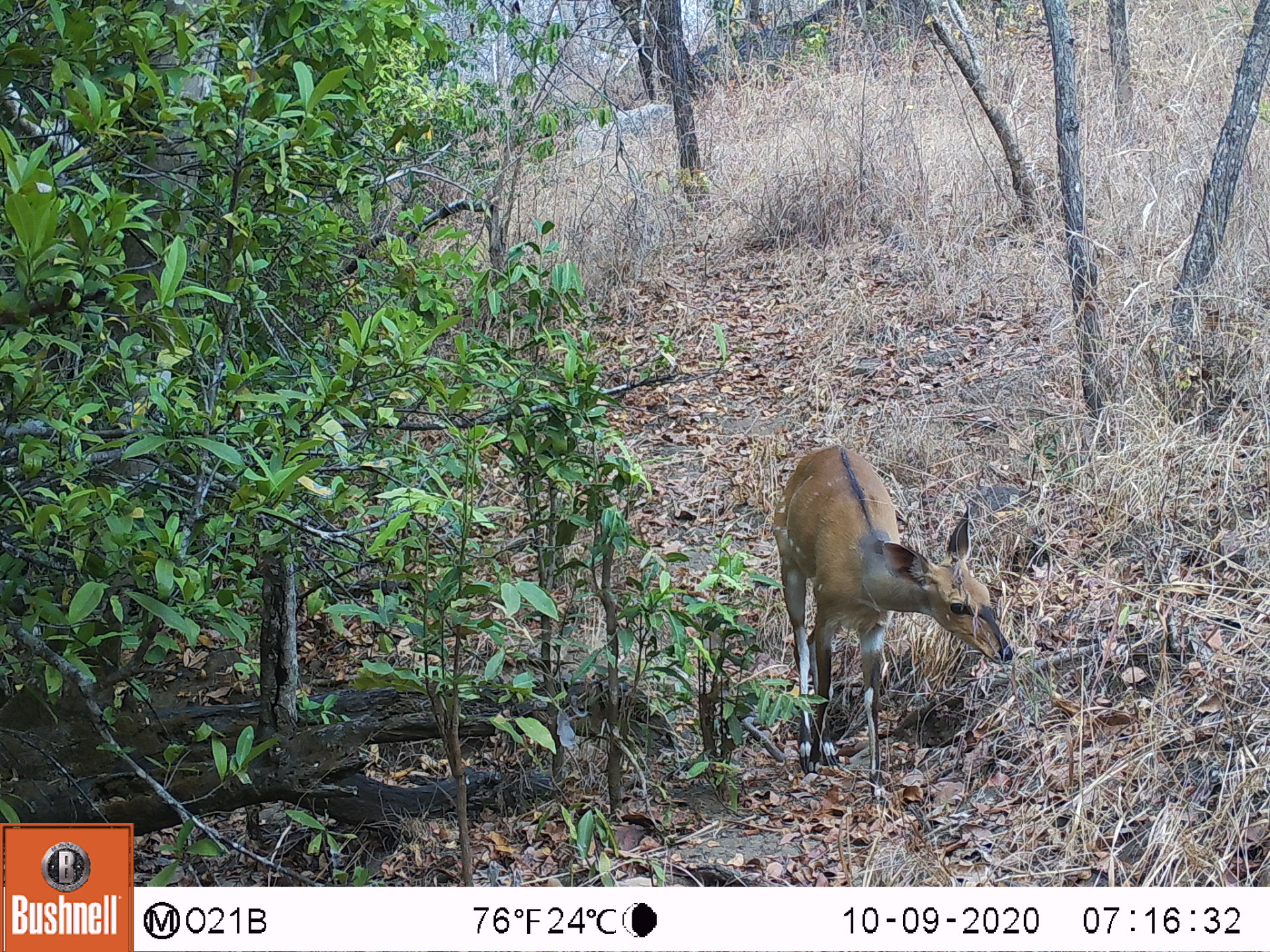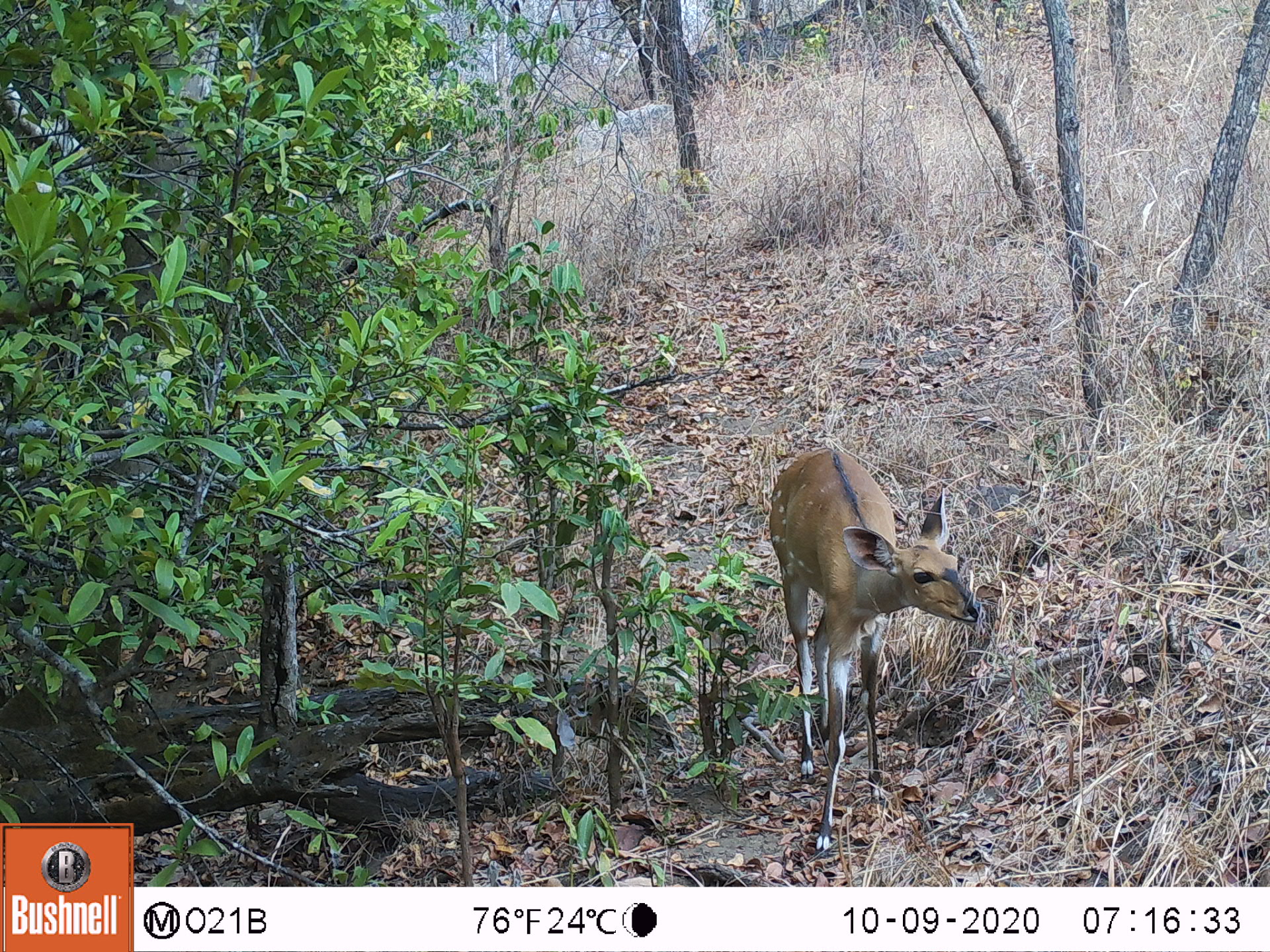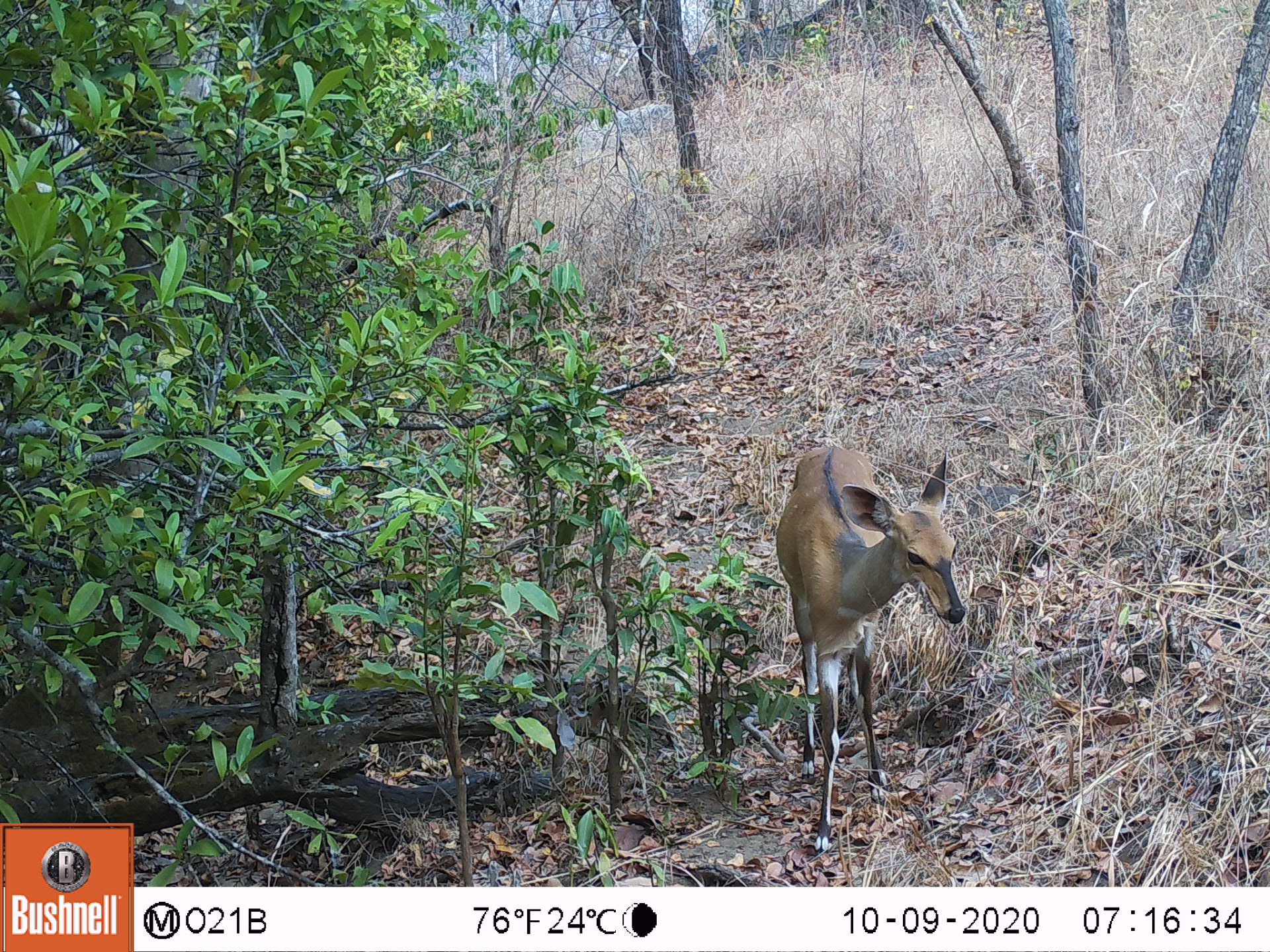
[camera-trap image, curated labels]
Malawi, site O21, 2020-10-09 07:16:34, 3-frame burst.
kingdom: Animalia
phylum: Chordata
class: Mammalia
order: Artiodactyla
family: Bovidae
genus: Tragelaphus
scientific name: Tragelaphus sylvaticus sylvaticus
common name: cape bushbuck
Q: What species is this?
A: Cape bushbuck (Tragelaphus sylvaticus sylvaticus).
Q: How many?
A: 1.